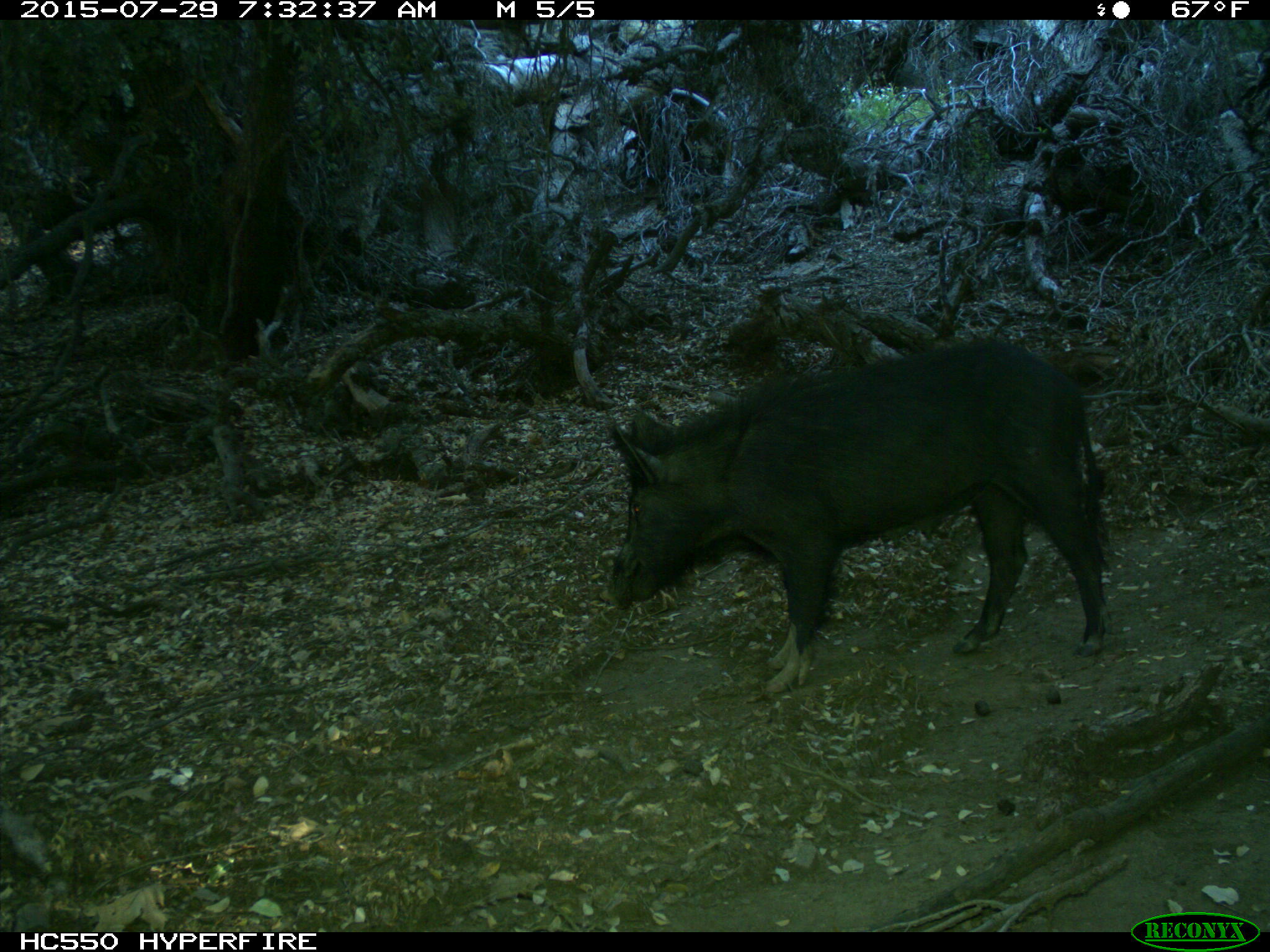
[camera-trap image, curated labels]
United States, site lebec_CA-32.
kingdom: Animalia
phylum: Chordata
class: Mammalia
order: Artiodactyla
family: Suidae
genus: Sus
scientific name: Sus scrofa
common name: wild boar